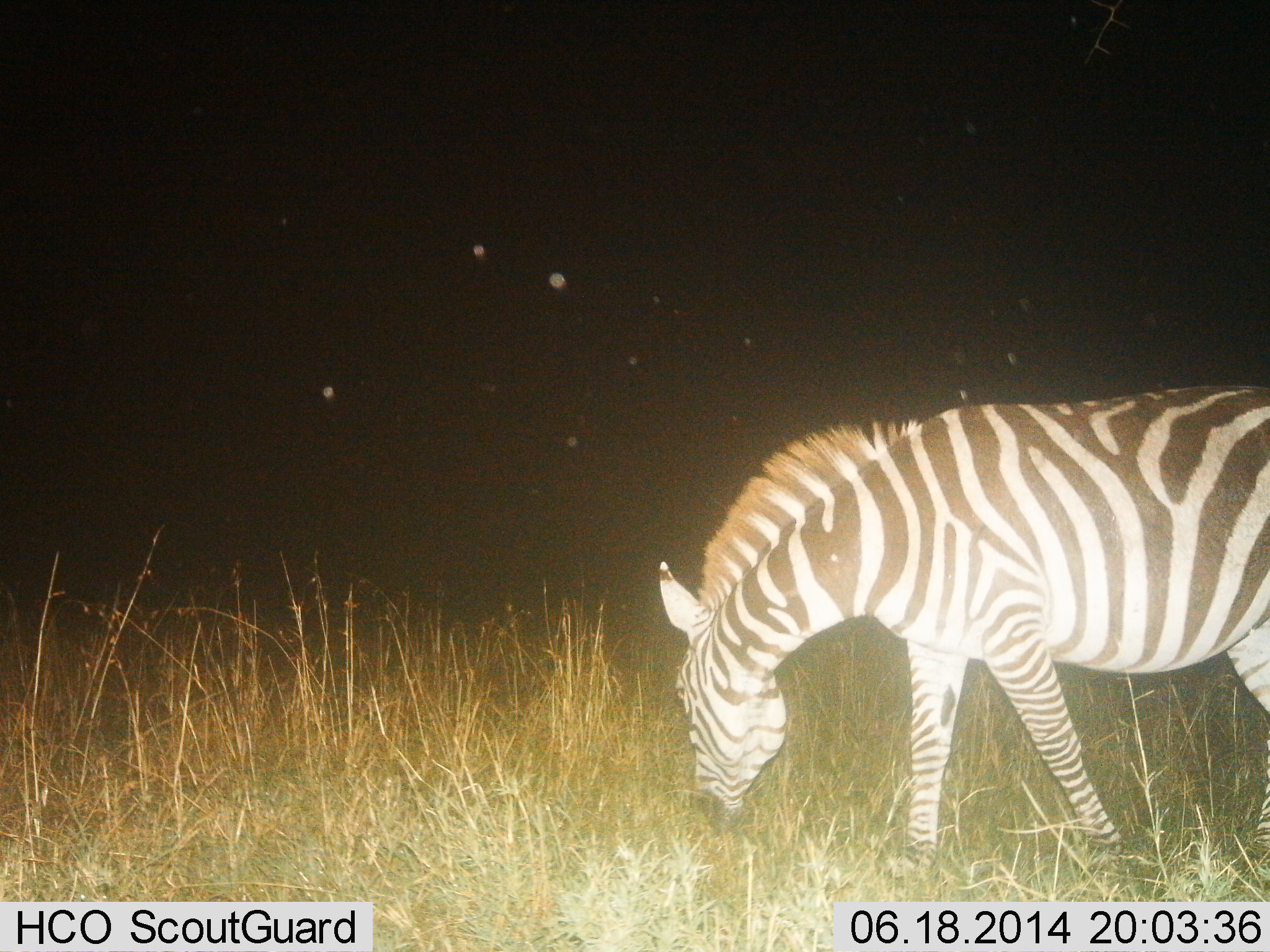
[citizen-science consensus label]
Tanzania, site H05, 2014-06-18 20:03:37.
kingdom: Animalia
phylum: Chordata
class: Mammalia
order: Perissodactyla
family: Equidae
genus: Equus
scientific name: Equus quagga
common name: plains zebra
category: zebra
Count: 1.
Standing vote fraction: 20%.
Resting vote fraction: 0%.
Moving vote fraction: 10%.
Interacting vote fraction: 0%.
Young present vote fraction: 0%.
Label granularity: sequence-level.